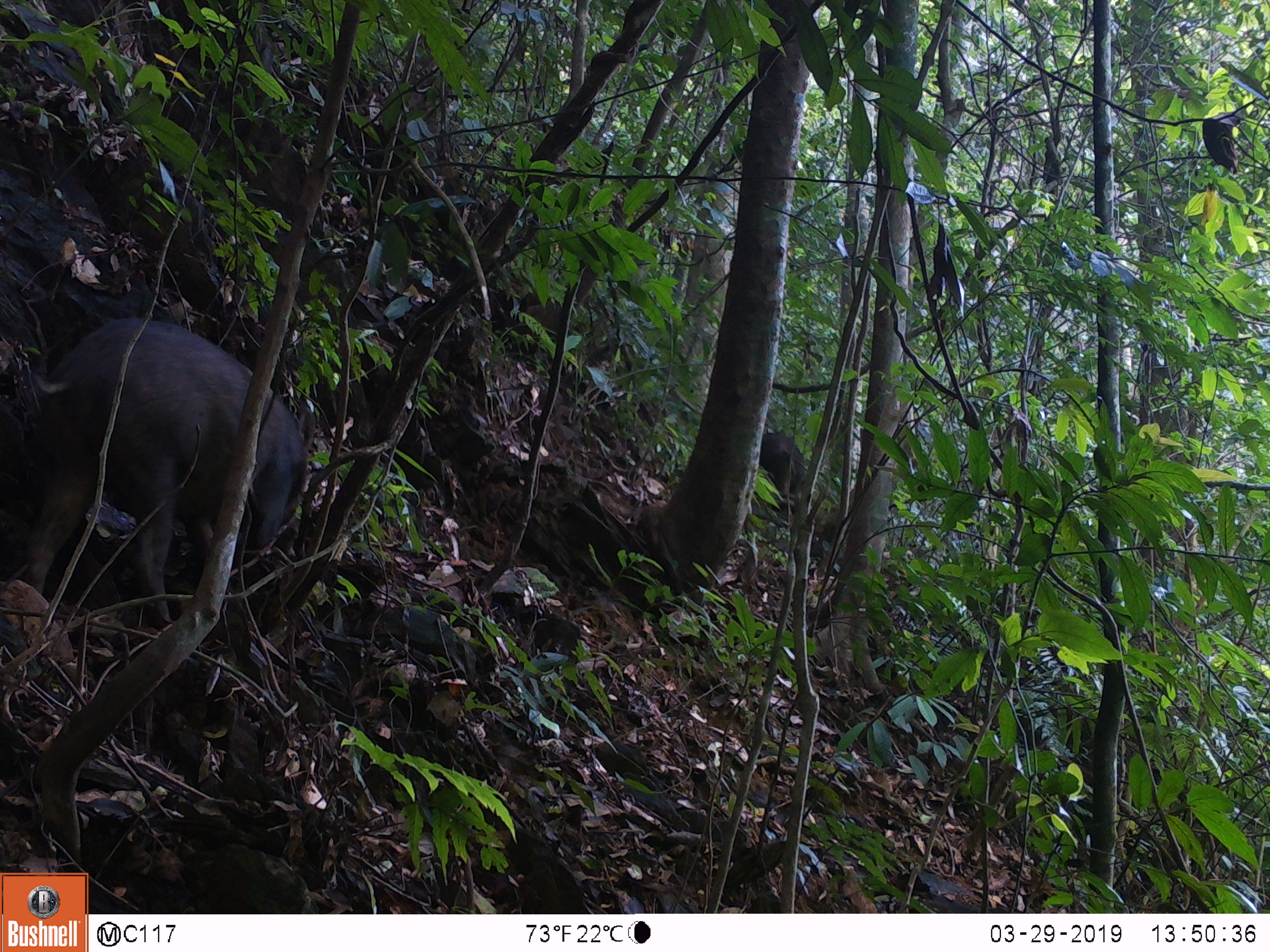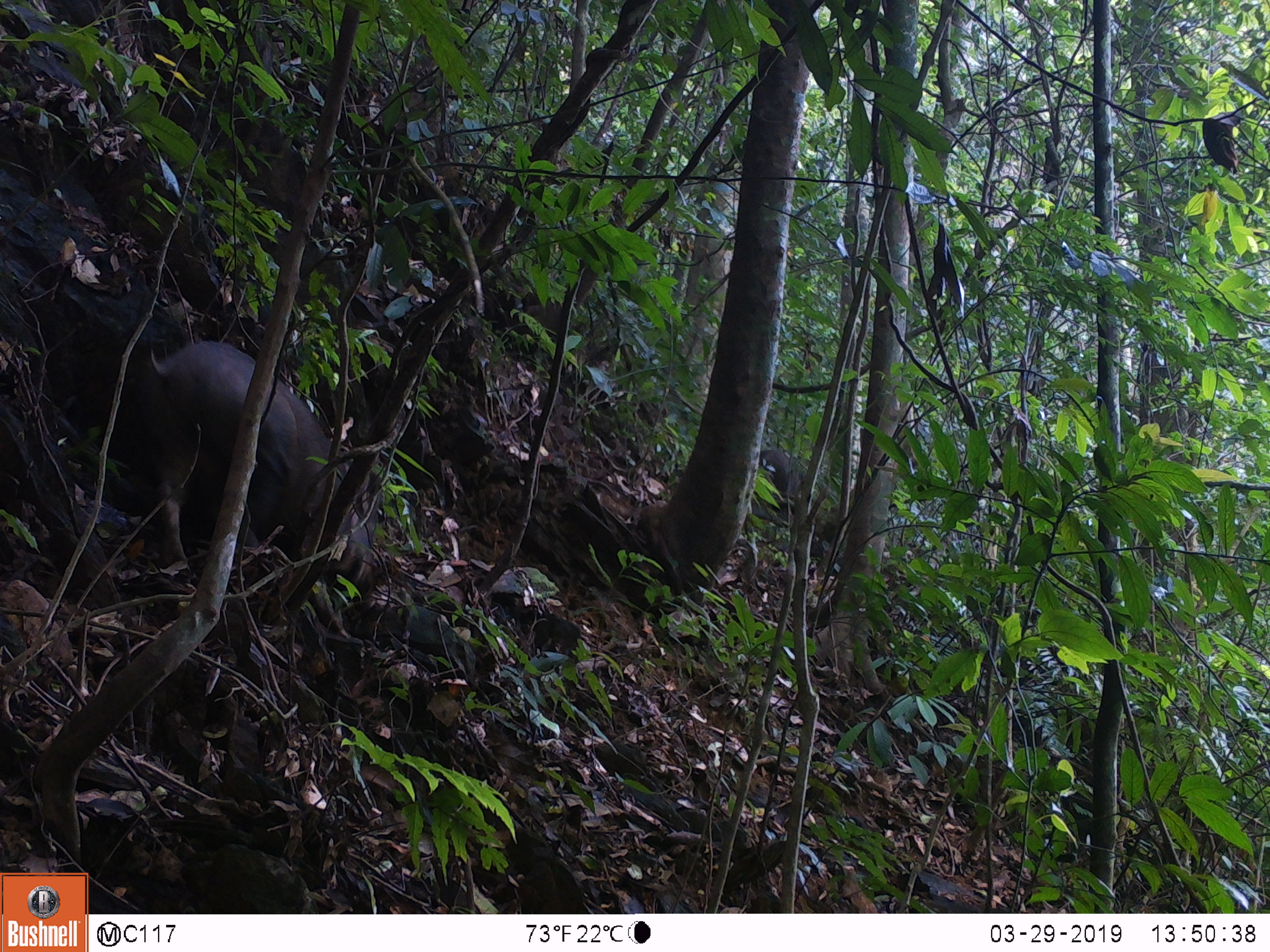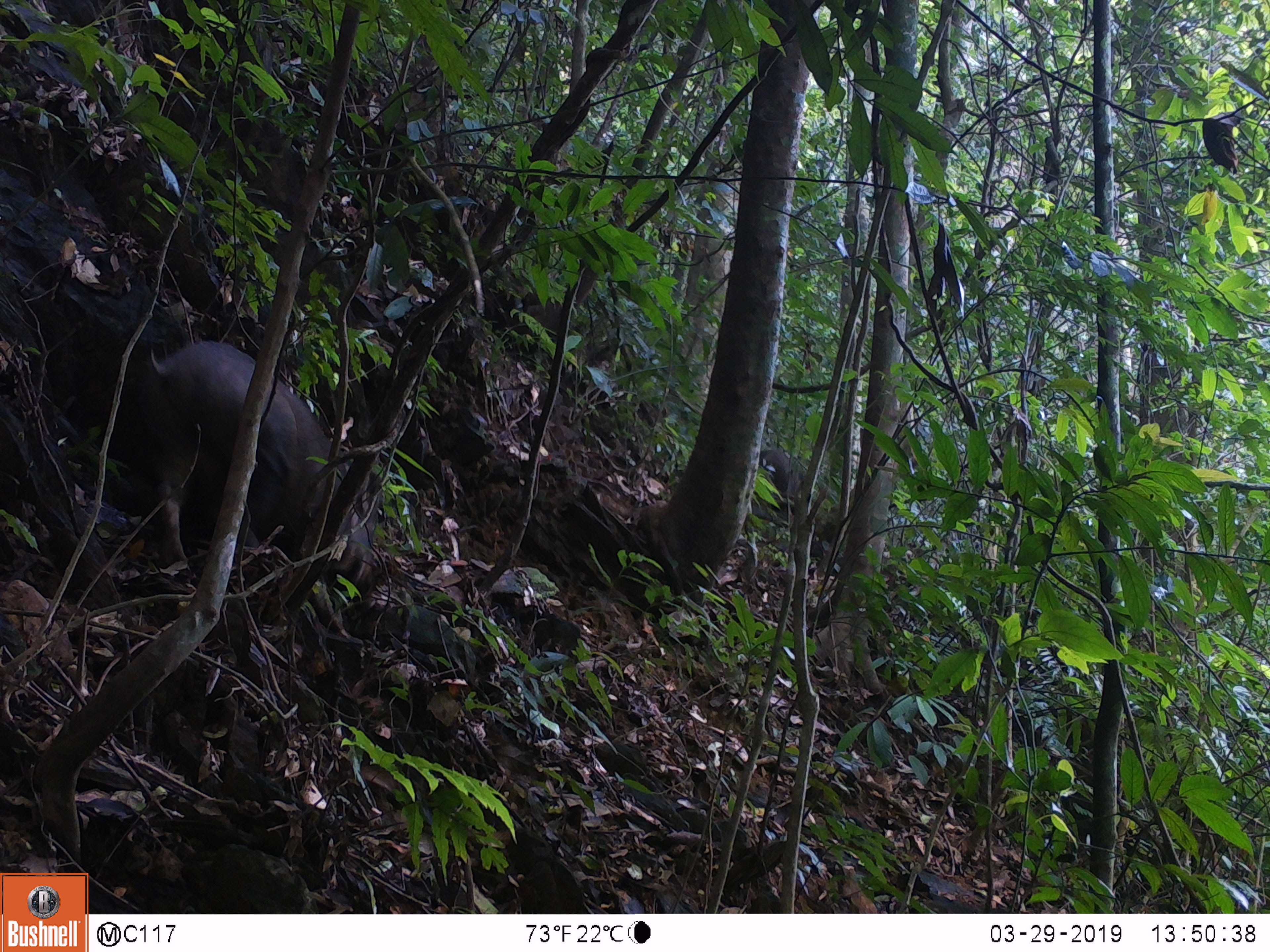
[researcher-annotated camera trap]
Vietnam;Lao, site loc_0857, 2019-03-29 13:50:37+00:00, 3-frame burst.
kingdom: Animalia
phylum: Chordata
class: Mammalia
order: Artiodactyla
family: Suidae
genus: Sus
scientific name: Sus scrofa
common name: eurasian wild pig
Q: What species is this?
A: Eurasian wild pig (Sus scrofa).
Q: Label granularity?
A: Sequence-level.